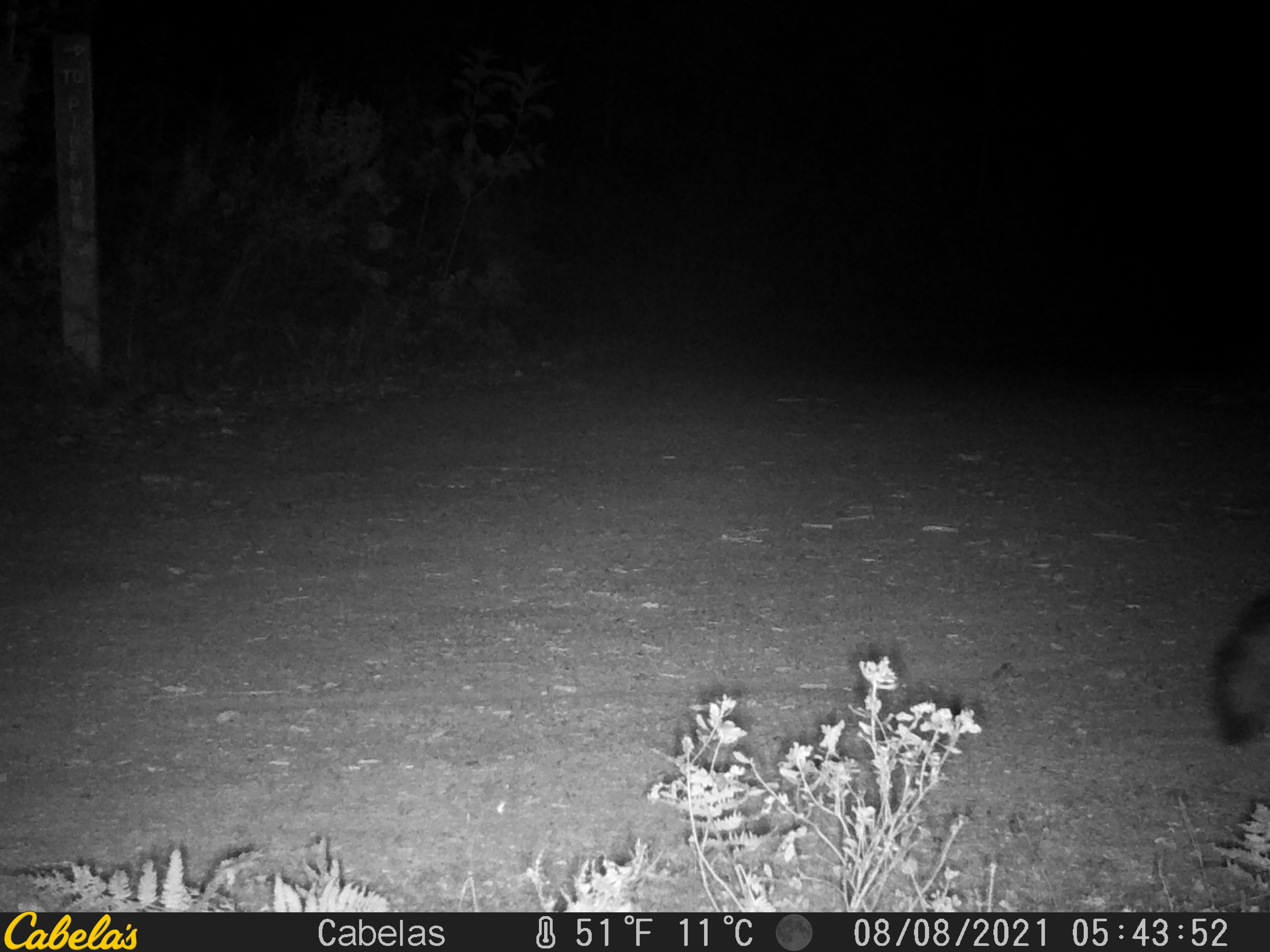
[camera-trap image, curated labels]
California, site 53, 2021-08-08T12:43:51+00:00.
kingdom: Animalia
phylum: Chordata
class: Mammalia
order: Carnivora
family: Canidae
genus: Urocyon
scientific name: Urocyon cinereoargenteus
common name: gray fox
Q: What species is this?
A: Gray fox (Urocyon cinereoargenteus).